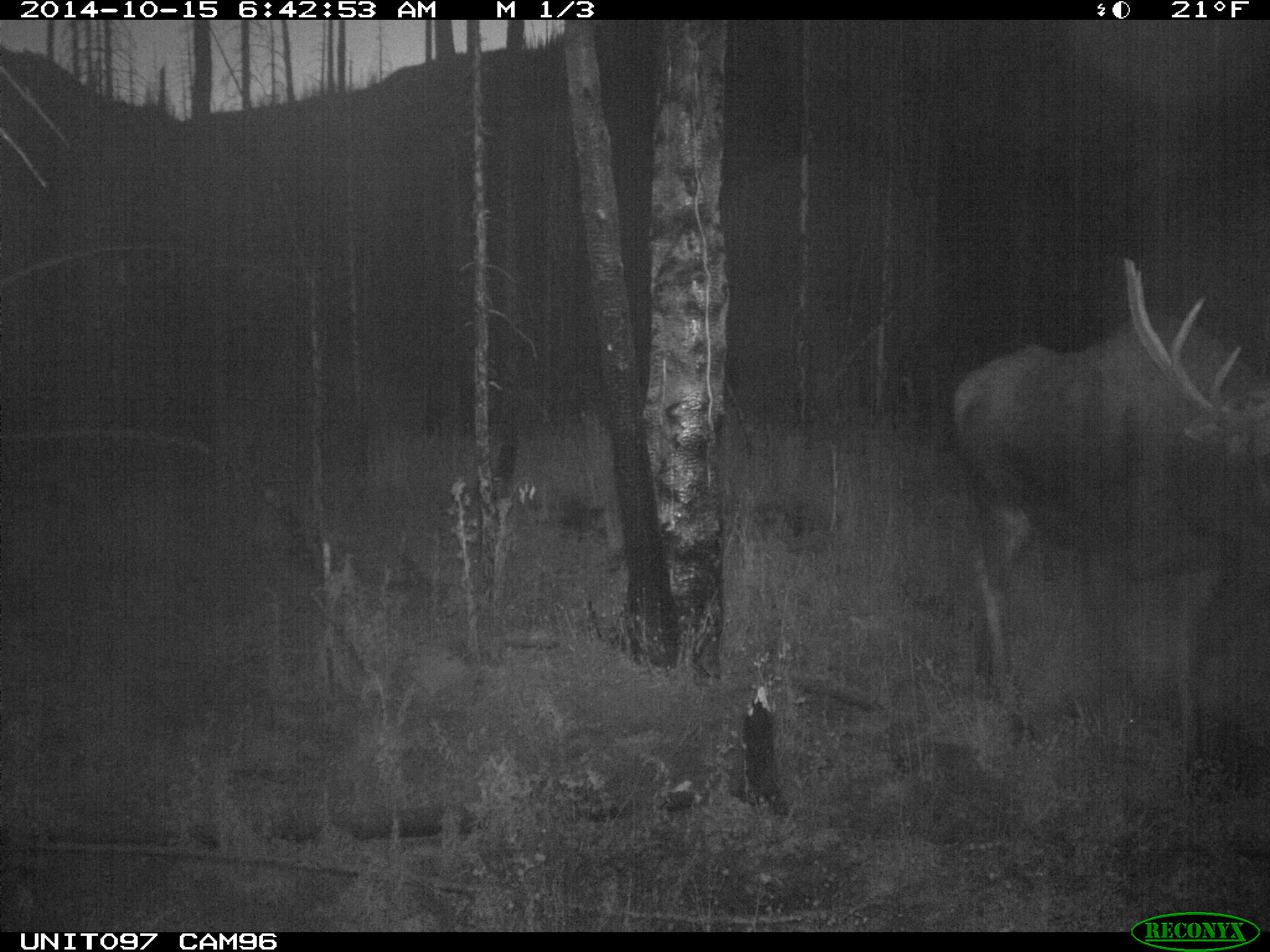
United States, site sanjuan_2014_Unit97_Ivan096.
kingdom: Animalia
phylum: Chordata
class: Mammalia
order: Artiodactyla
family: Cervidae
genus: Alces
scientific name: Alces alces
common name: moose